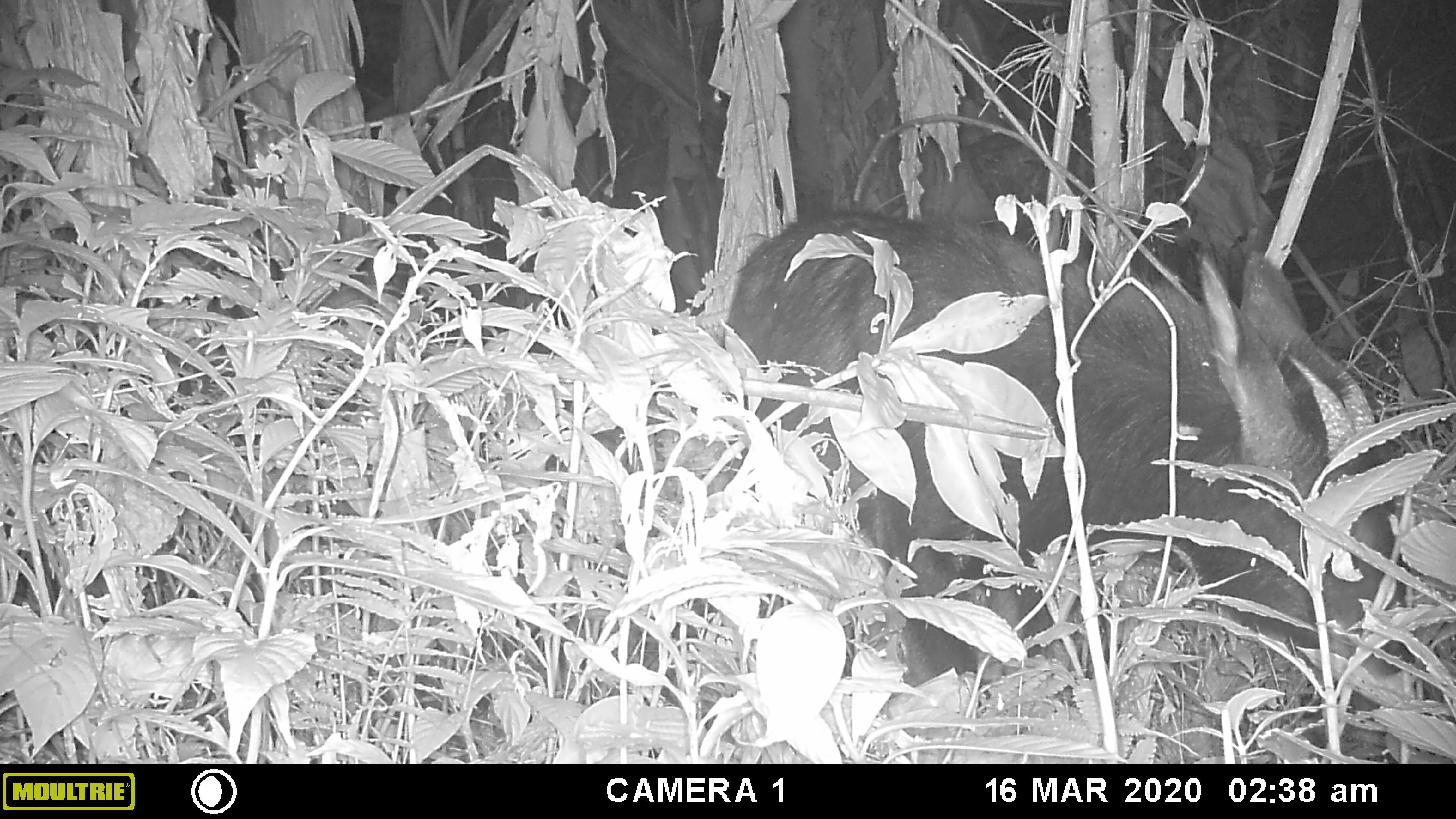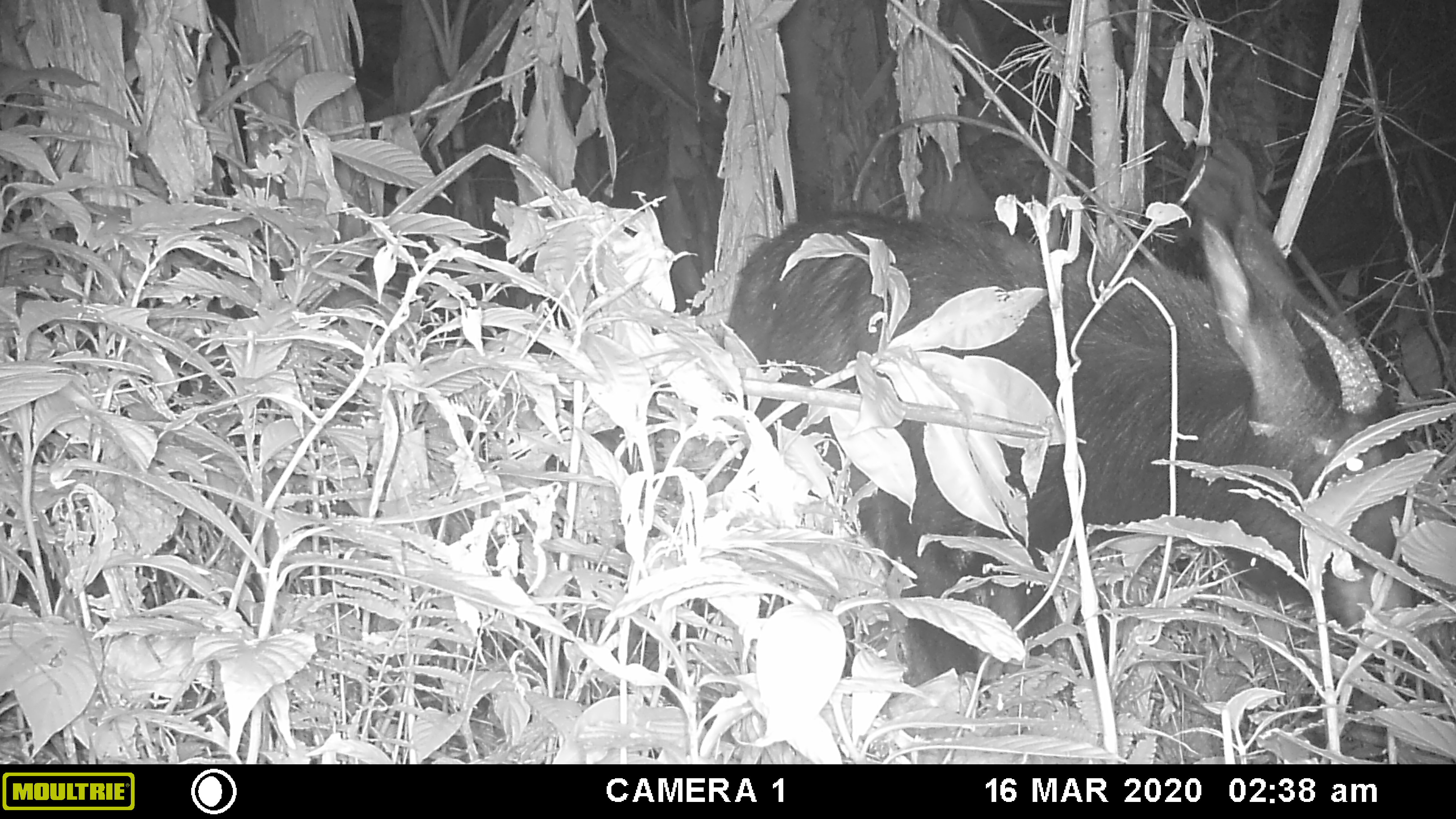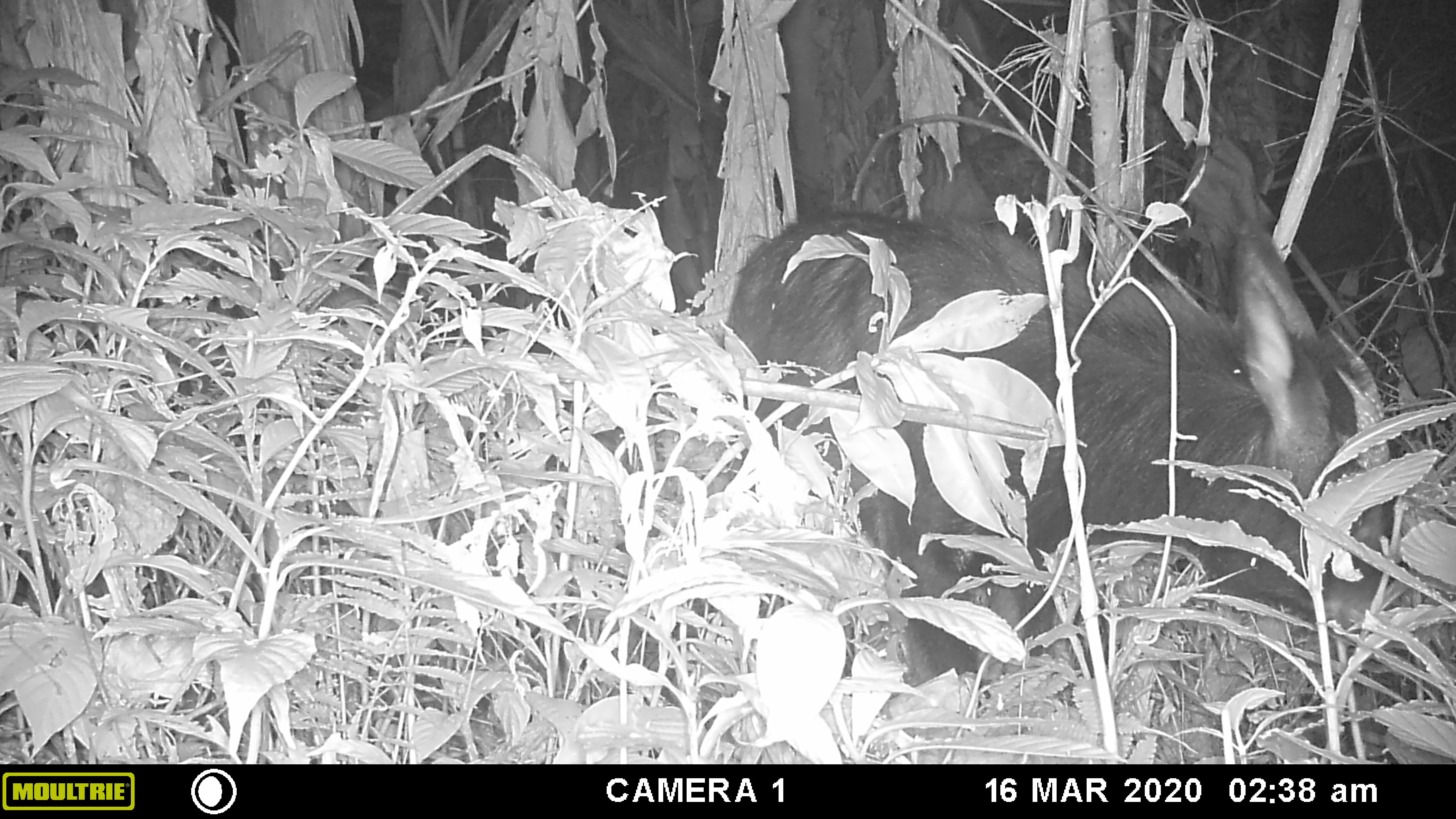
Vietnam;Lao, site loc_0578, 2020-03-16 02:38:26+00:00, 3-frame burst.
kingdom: Animalia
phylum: Chordata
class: Mammalia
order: Artiodactyla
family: Bovidae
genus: Capricornis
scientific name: Capricornis sumatraensis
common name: chinese serow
Chinese serow (Capricornis sumatraensis). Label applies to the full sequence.